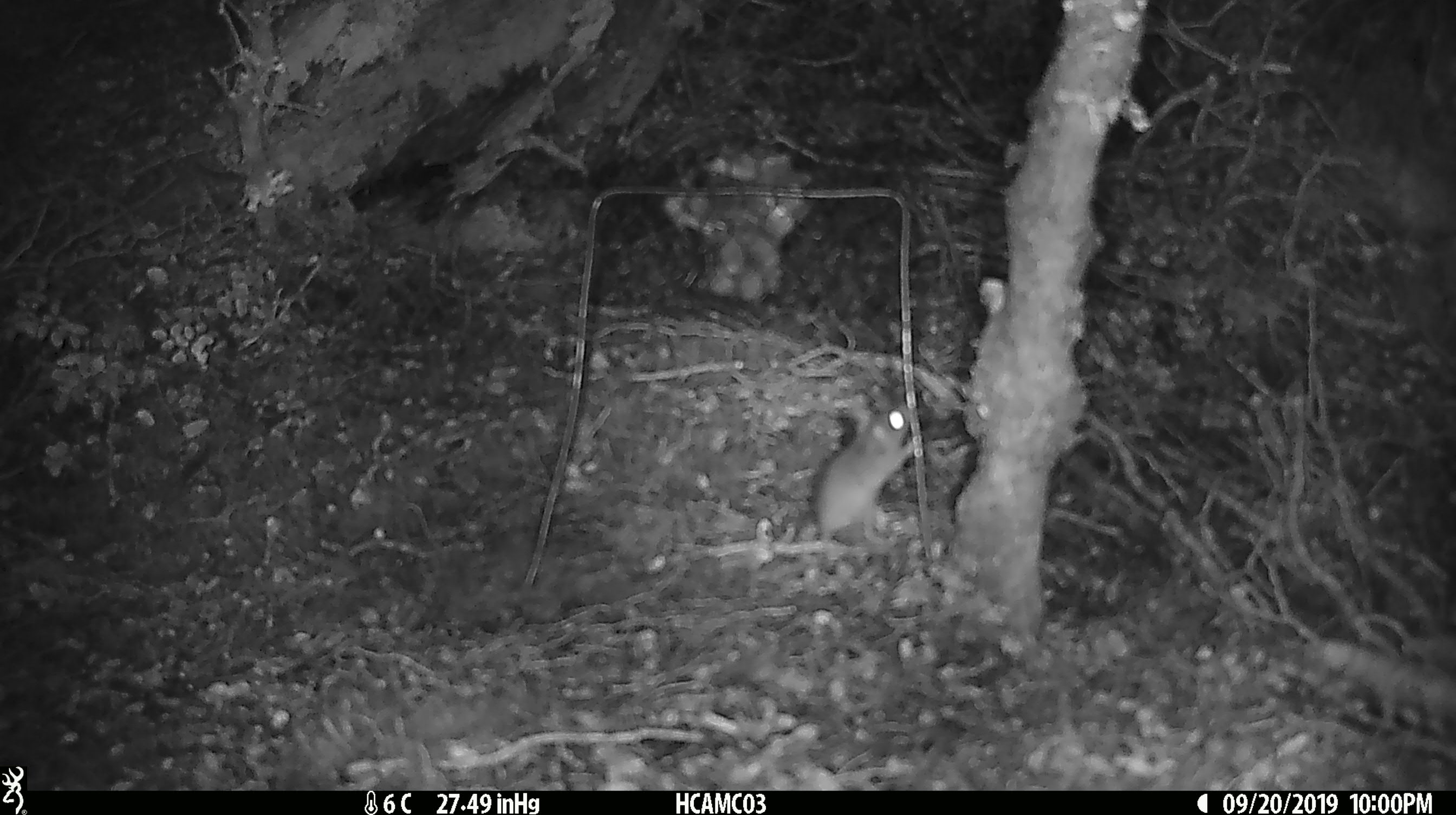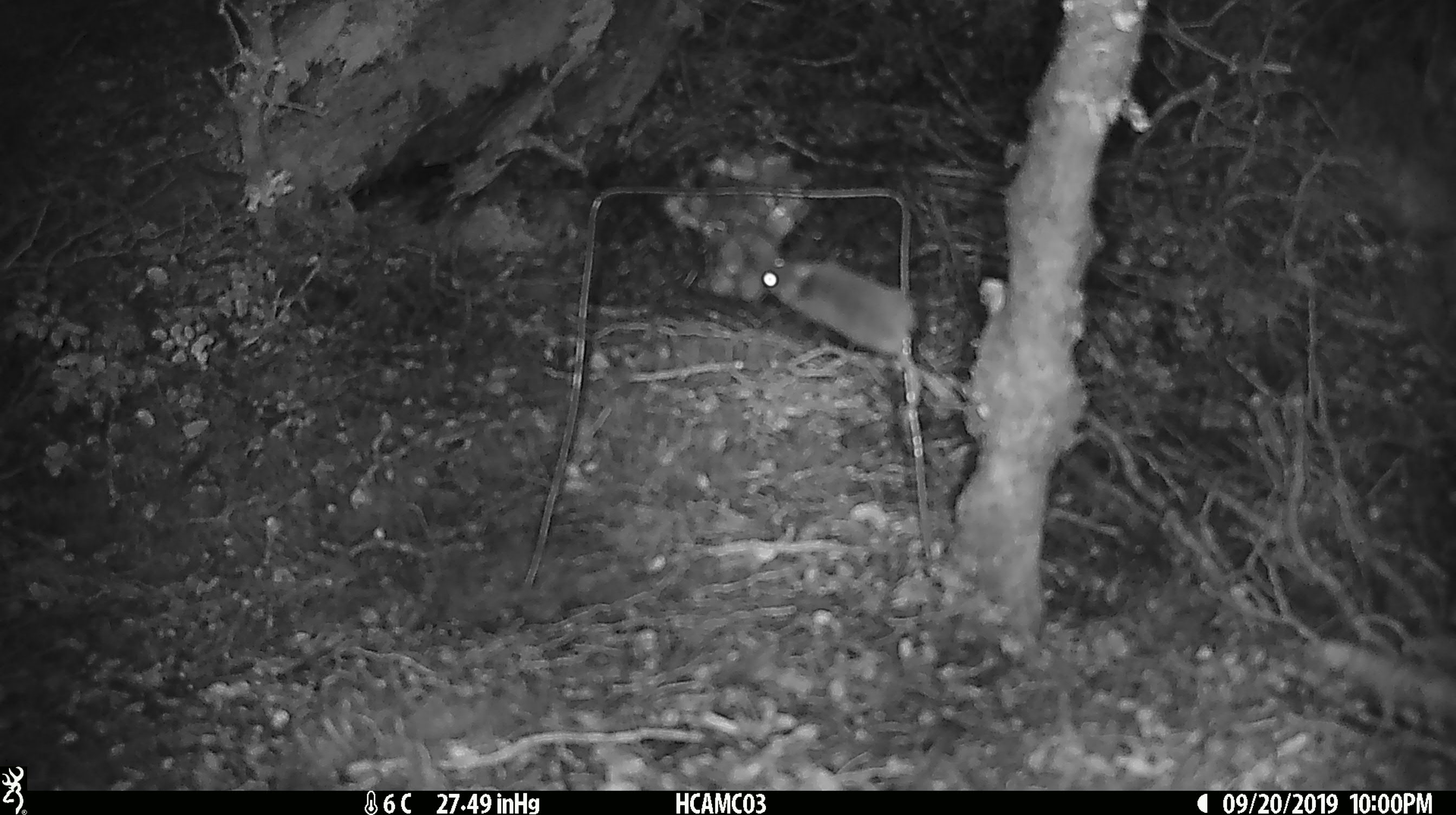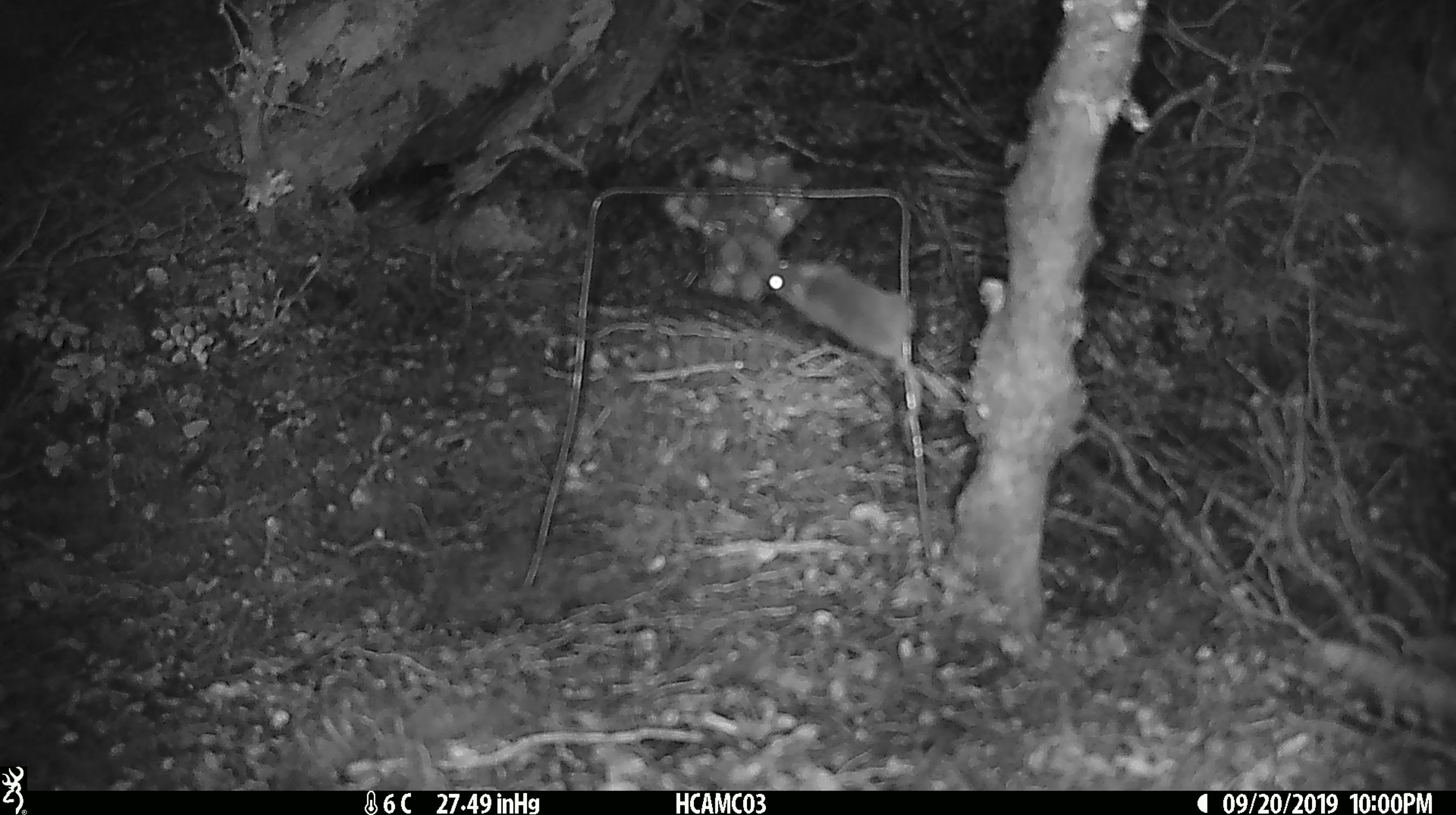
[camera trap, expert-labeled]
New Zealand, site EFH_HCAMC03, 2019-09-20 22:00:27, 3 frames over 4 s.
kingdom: Animalia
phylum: Chordata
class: Mammalia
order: Rodentia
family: Muridae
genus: Mus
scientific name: Mus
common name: mouse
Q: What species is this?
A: Mouse (Mus).